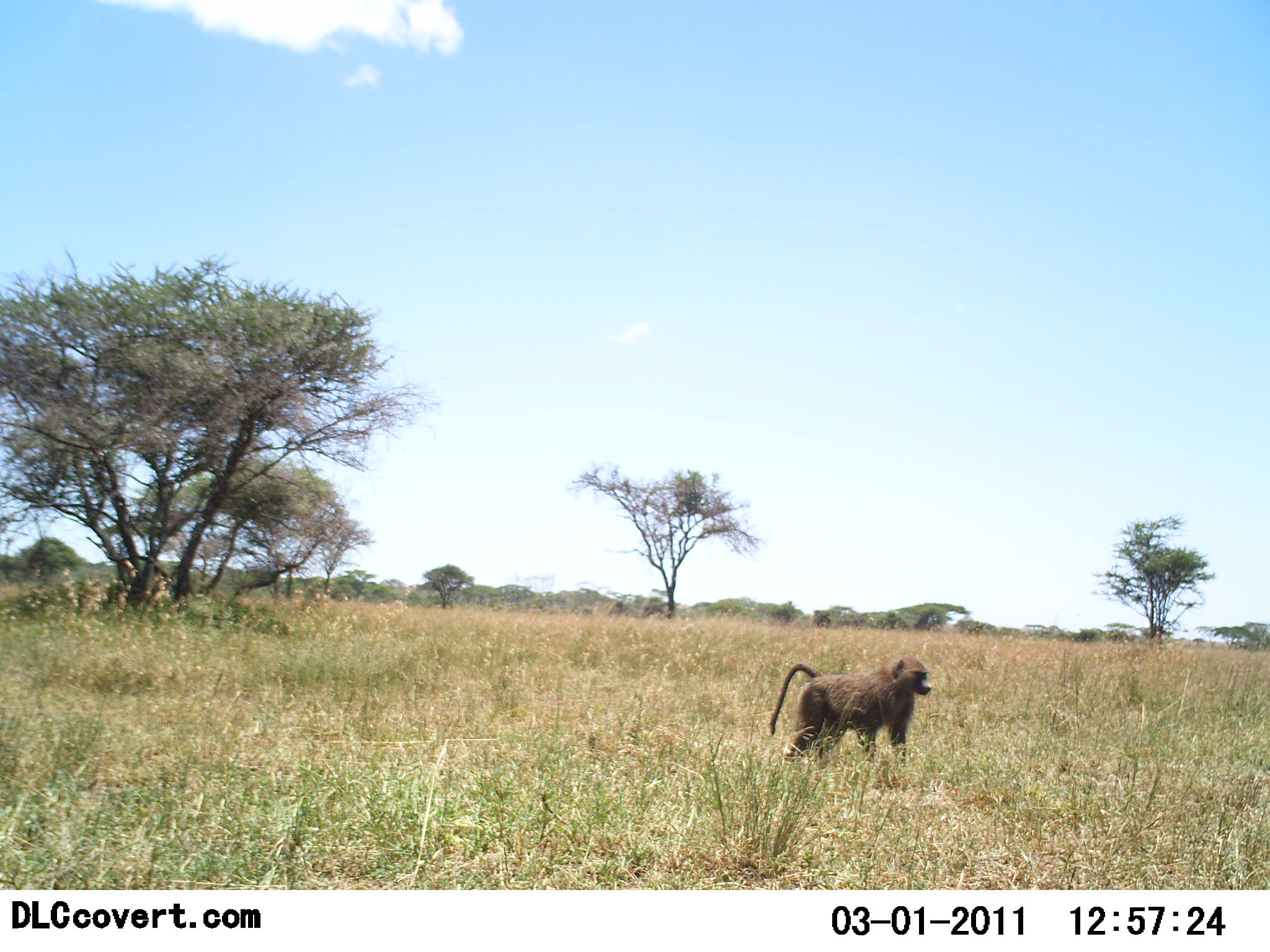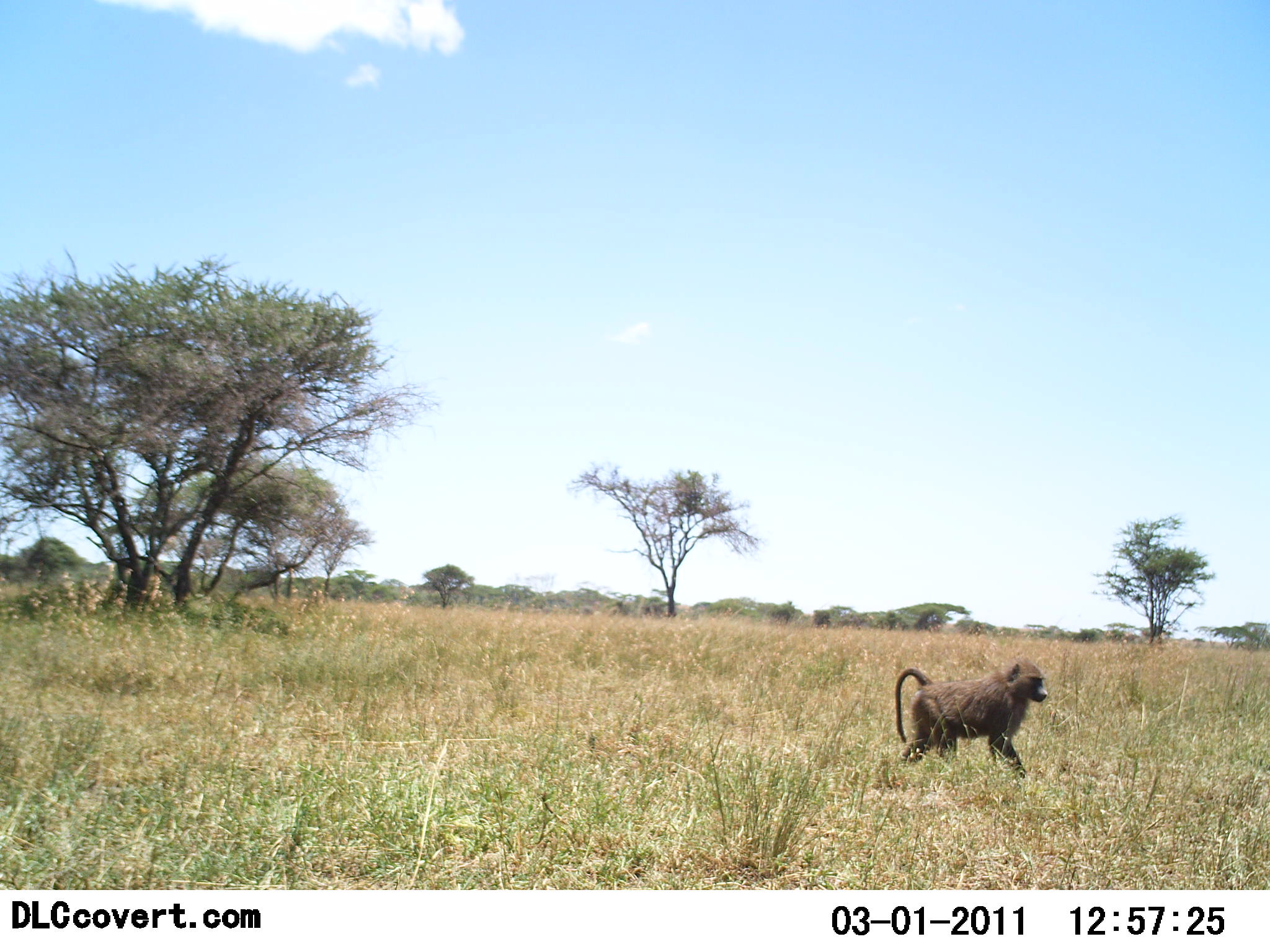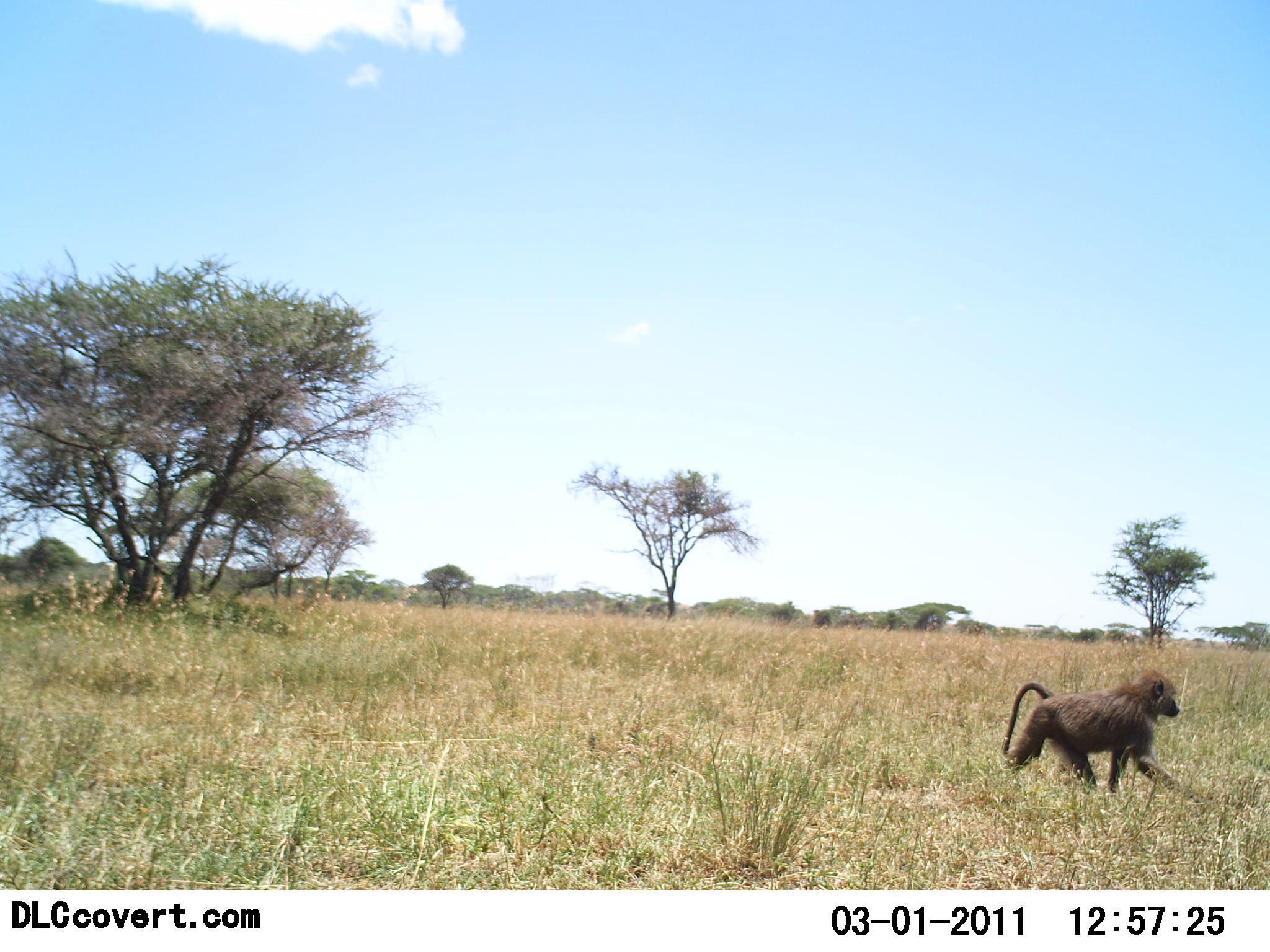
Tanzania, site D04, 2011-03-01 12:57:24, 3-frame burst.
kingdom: Animalia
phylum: Chordata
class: Mammalia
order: Primates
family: Cercopithecidae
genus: Papio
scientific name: Papio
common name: baboon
Baboon (Papio), count 1. Behavior (volunteer vote fractions): standing 0%, resting 0%, moving 100%, interacting 0%. Young present (vote fraction): 0%. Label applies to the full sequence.